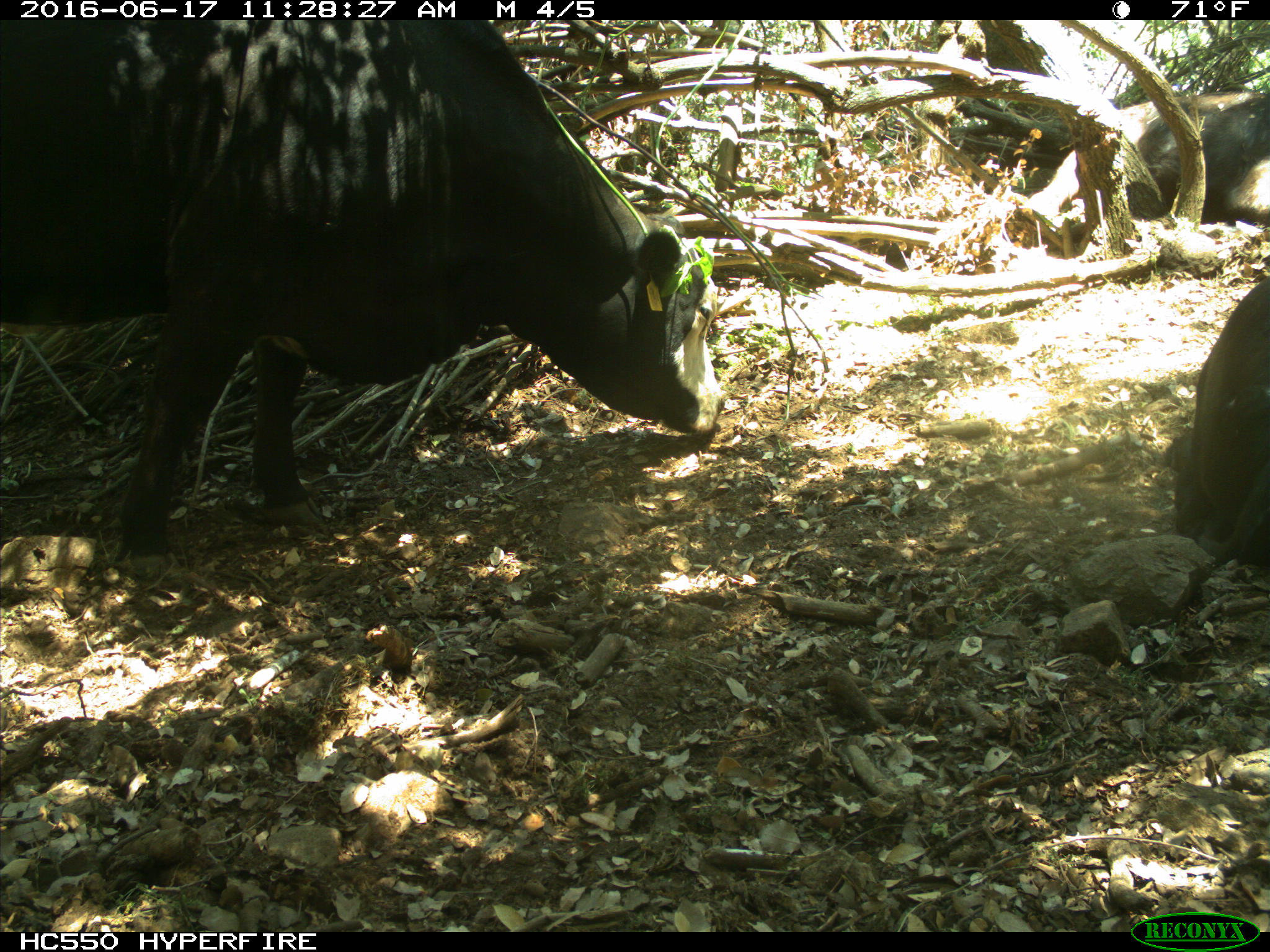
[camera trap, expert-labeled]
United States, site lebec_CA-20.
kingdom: Animalia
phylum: Chordata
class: Mammalia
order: Artiodactyla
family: Bovidae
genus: Bos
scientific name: Bos taurus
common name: domestic cow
Bos taurus (domestic cow).